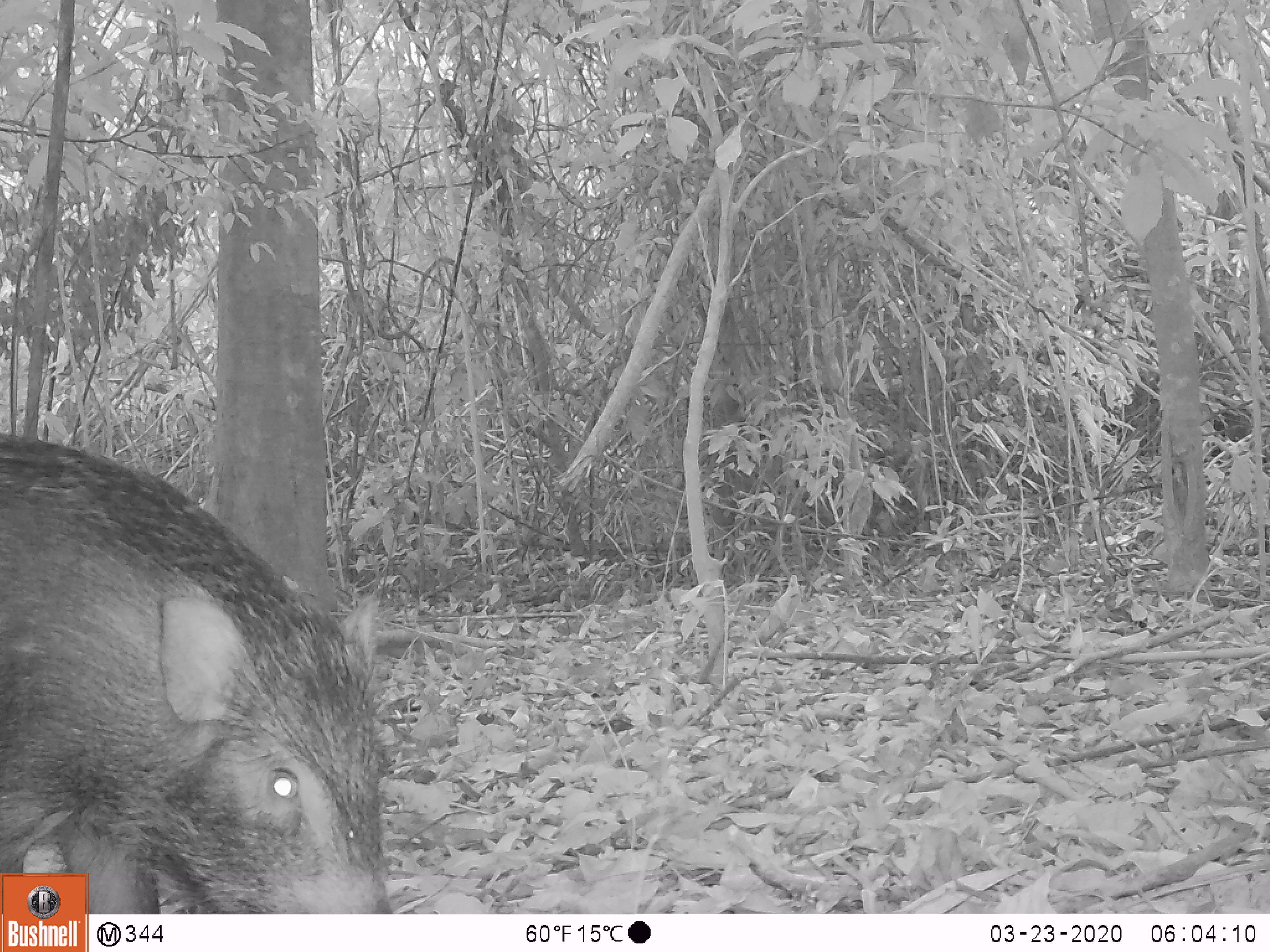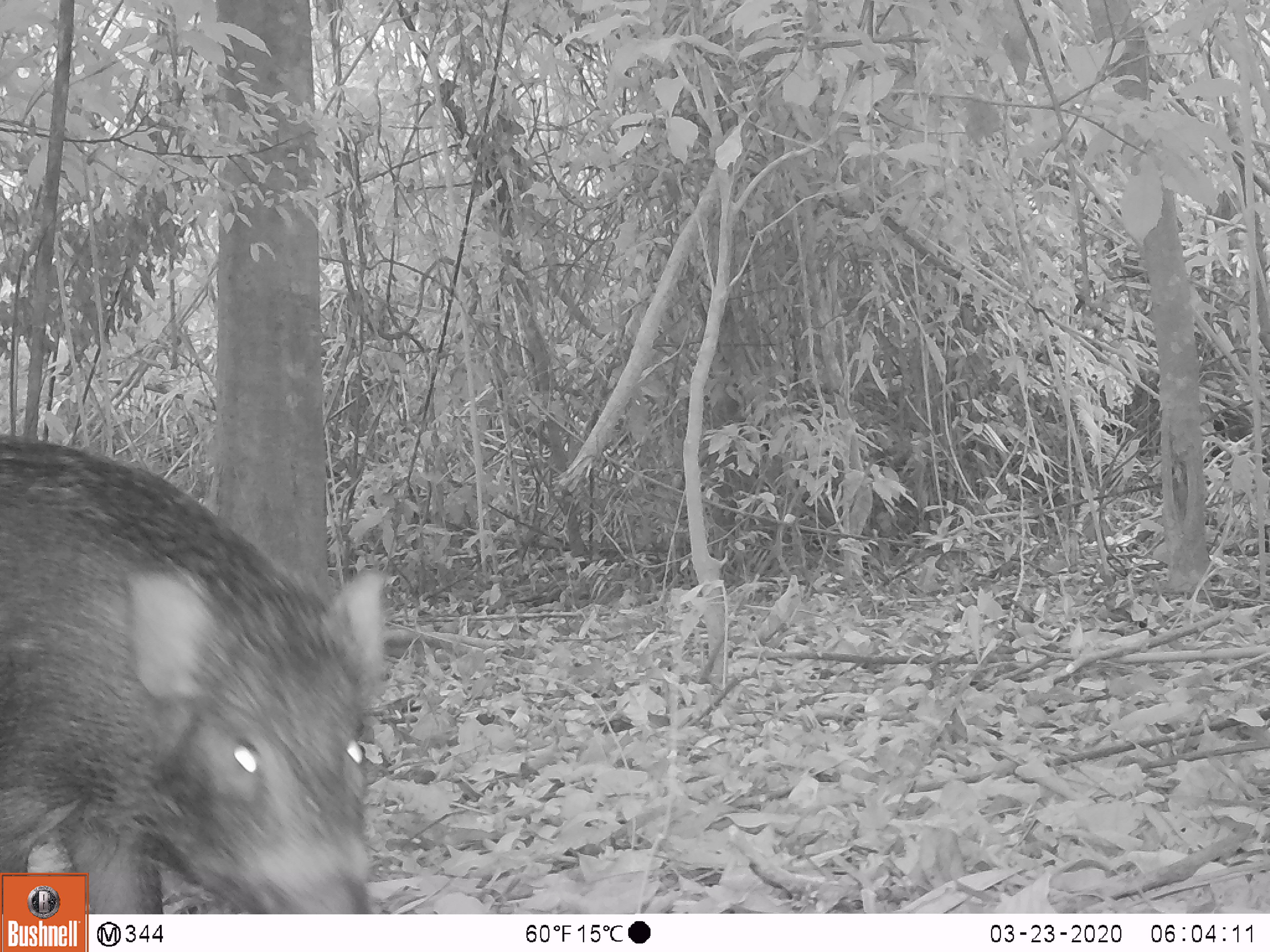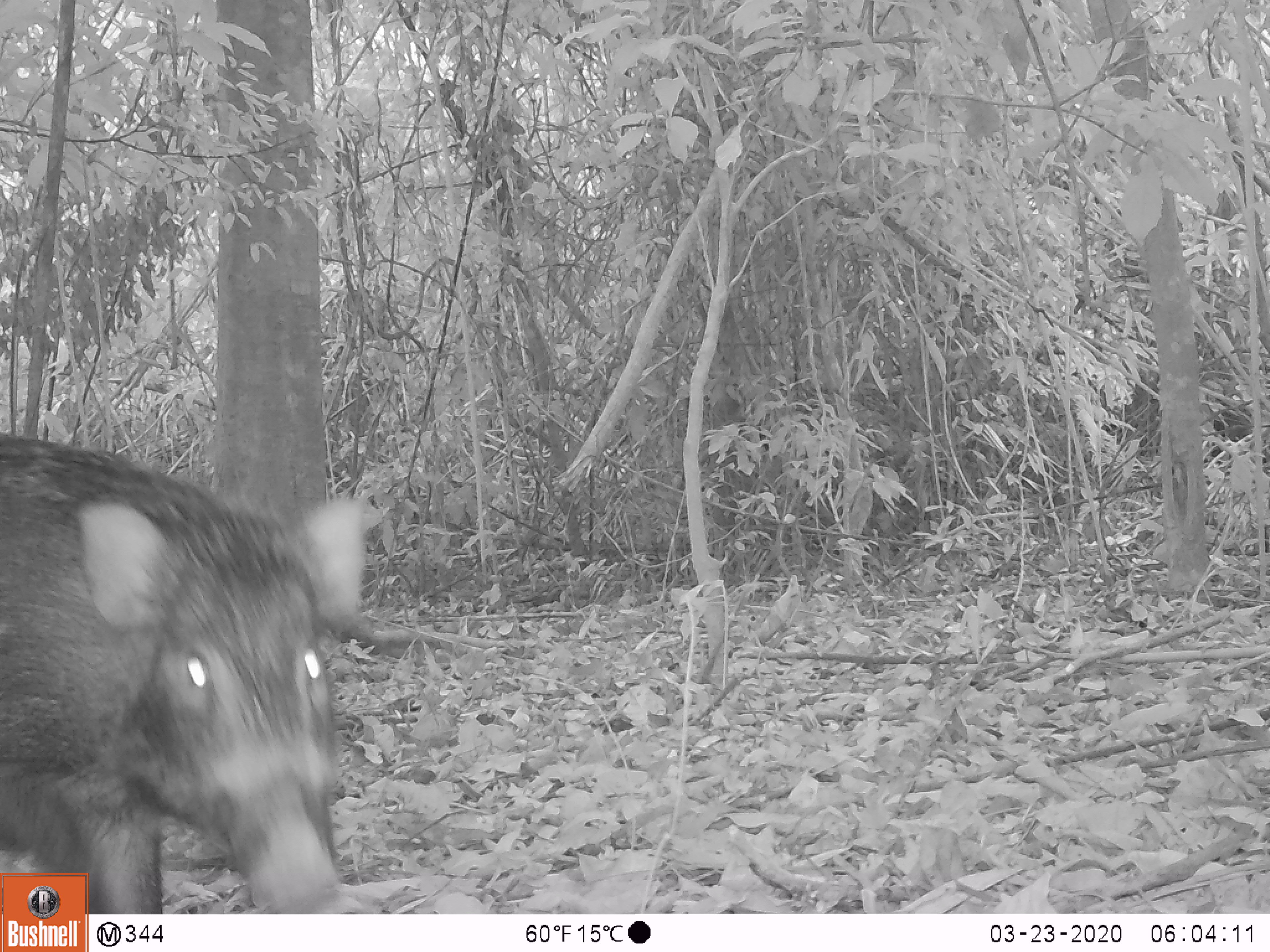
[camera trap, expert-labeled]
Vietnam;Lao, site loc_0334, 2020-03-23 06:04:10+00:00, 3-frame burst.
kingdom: Animalia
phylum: Chordata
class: Mammalia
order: Artiodactyla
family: Suidae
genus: Sus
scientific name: Sus scrofa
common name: eurasian wild pig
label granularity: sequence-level